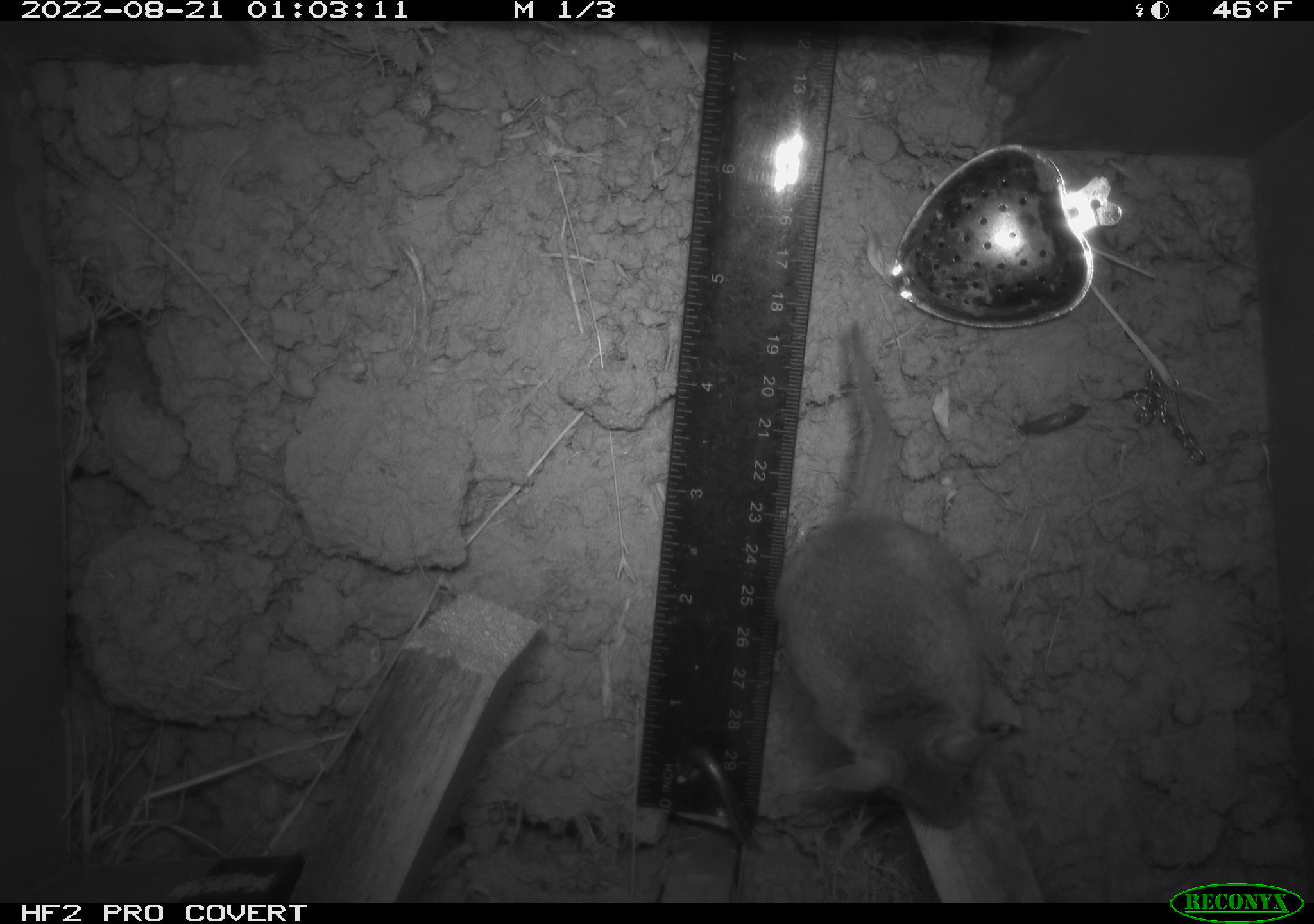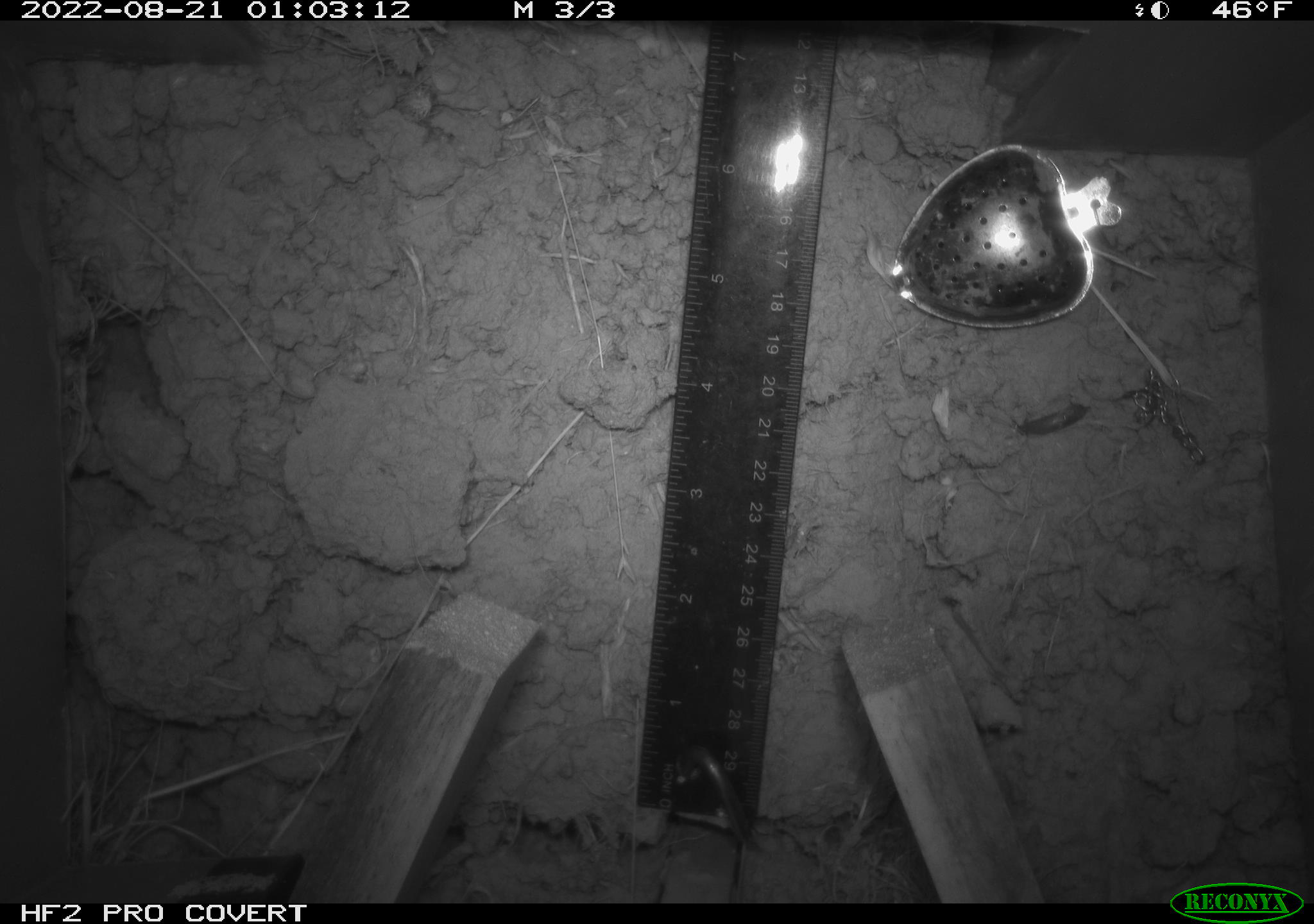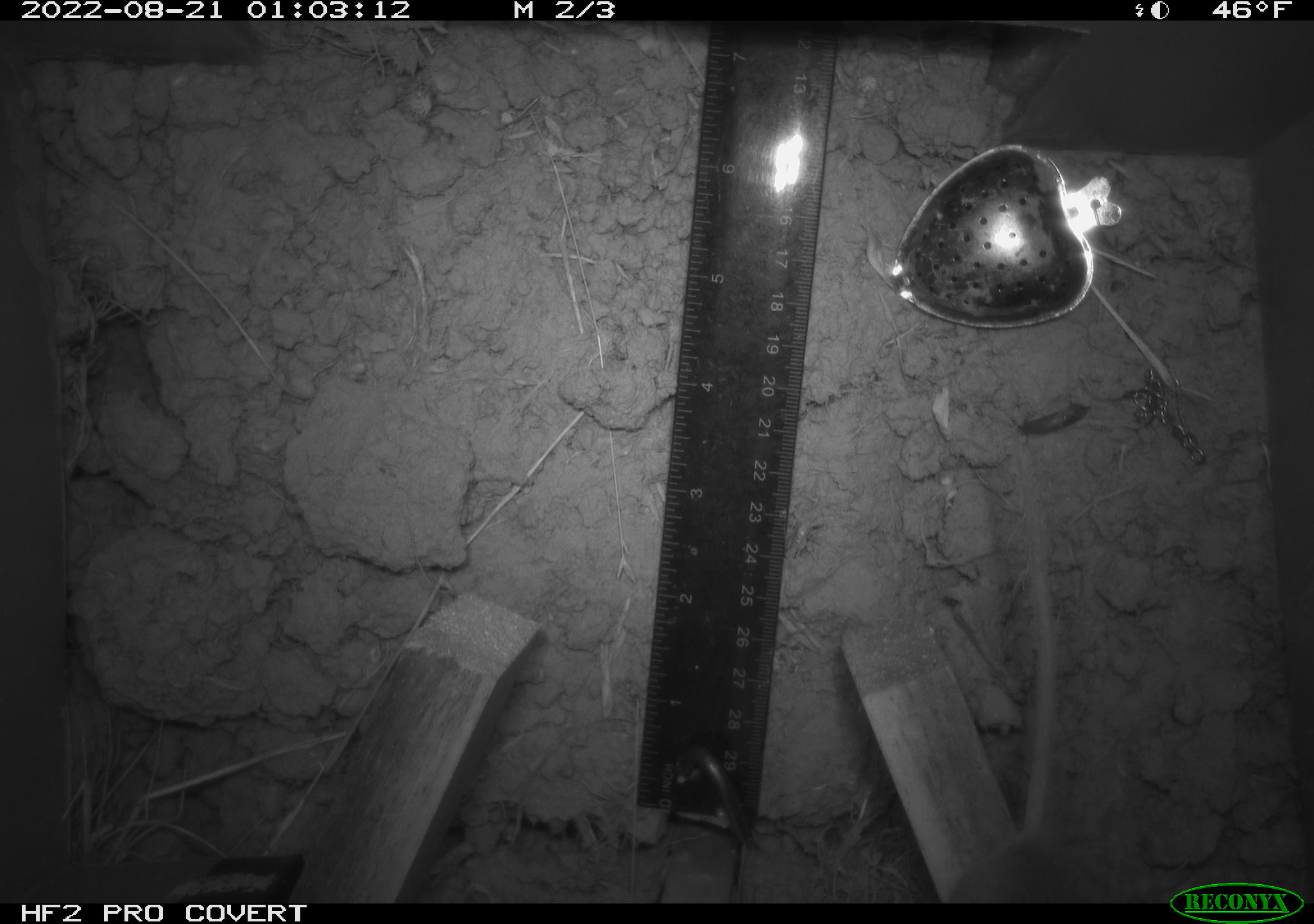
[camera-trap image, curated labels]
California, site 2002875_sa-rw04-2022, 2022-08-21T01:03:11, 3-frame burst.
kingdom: Animalia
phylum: Chordata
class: Mammalia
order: Rodentia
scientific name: Rodentia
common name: mouse species